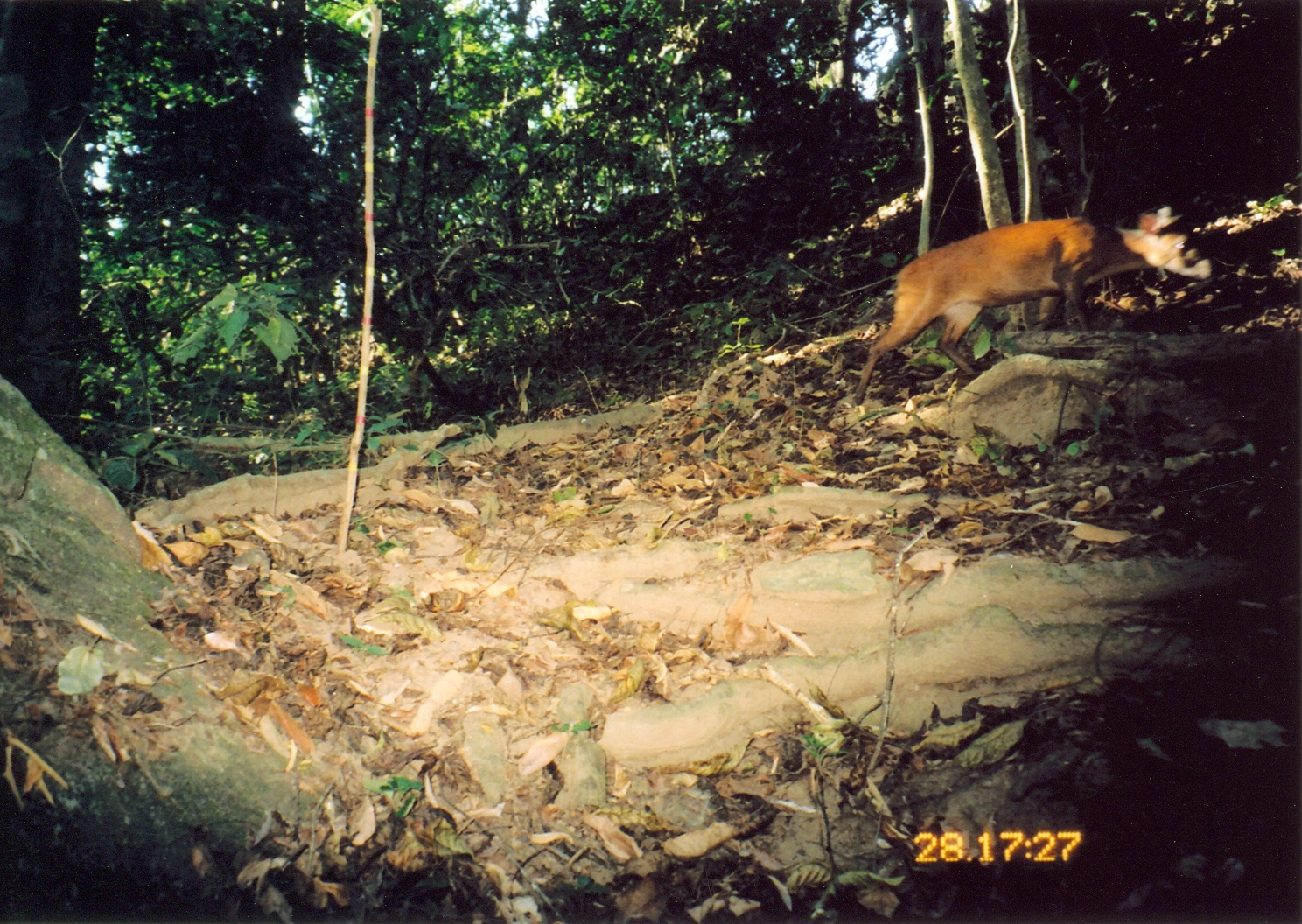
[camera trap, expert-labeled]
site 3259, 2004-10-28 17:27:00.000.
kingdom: Animalia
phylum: Chordata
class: Mammalia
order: Artiodactyla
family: Bovidae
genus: Cephalophus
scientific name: Cephalophus harveyi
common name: harvey's duiker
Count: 1.